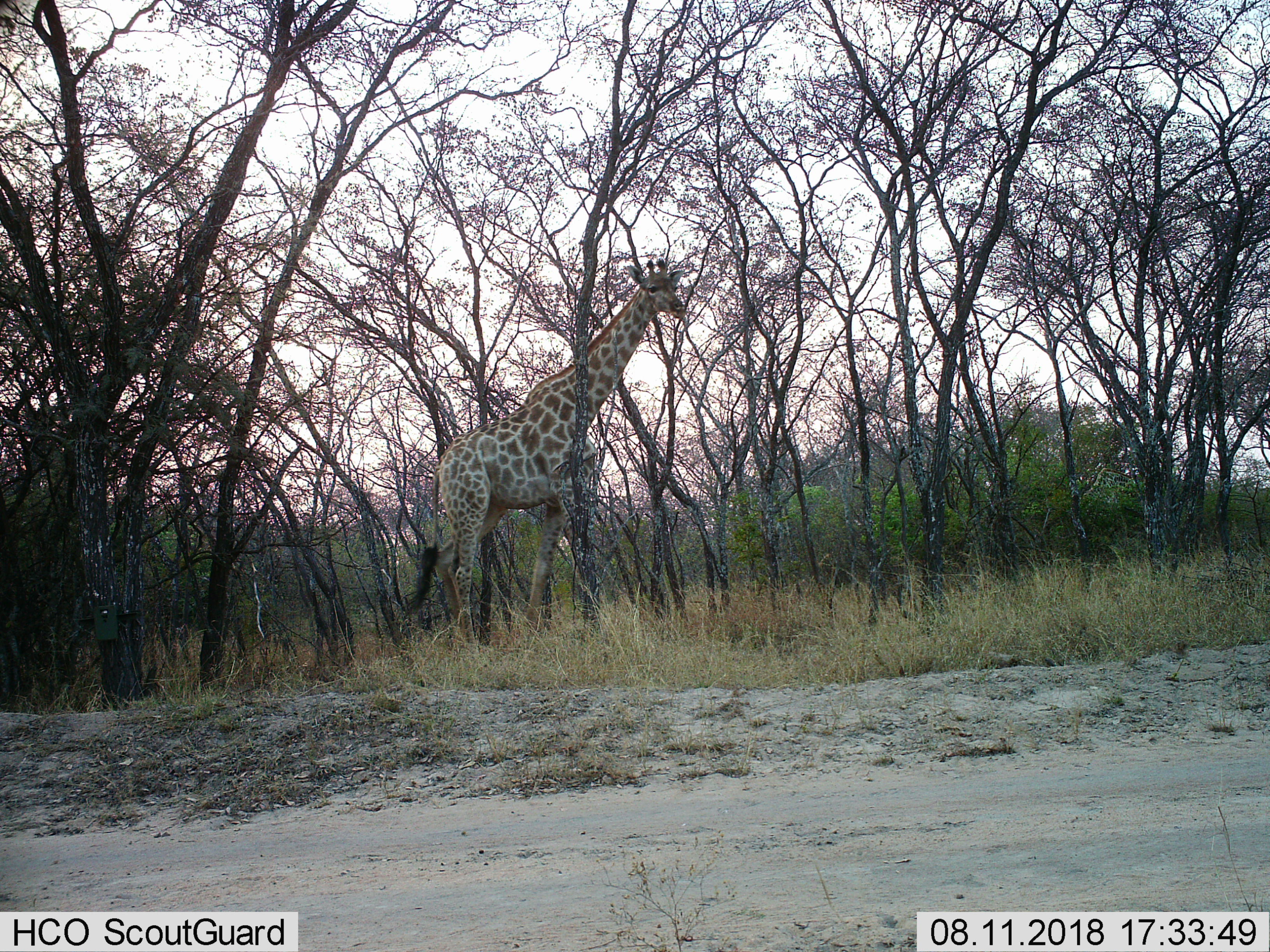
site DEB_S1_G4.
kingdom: Animalia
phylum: Chordata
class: Mammalia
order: Artiodactyla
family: Giraffidae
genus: Giraffa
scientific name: Giraffa camelopardalis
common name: giraffe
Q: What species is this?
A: Giraffe (Giraffa camelopardalis).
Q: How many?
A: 1.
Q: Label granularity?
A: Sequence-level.